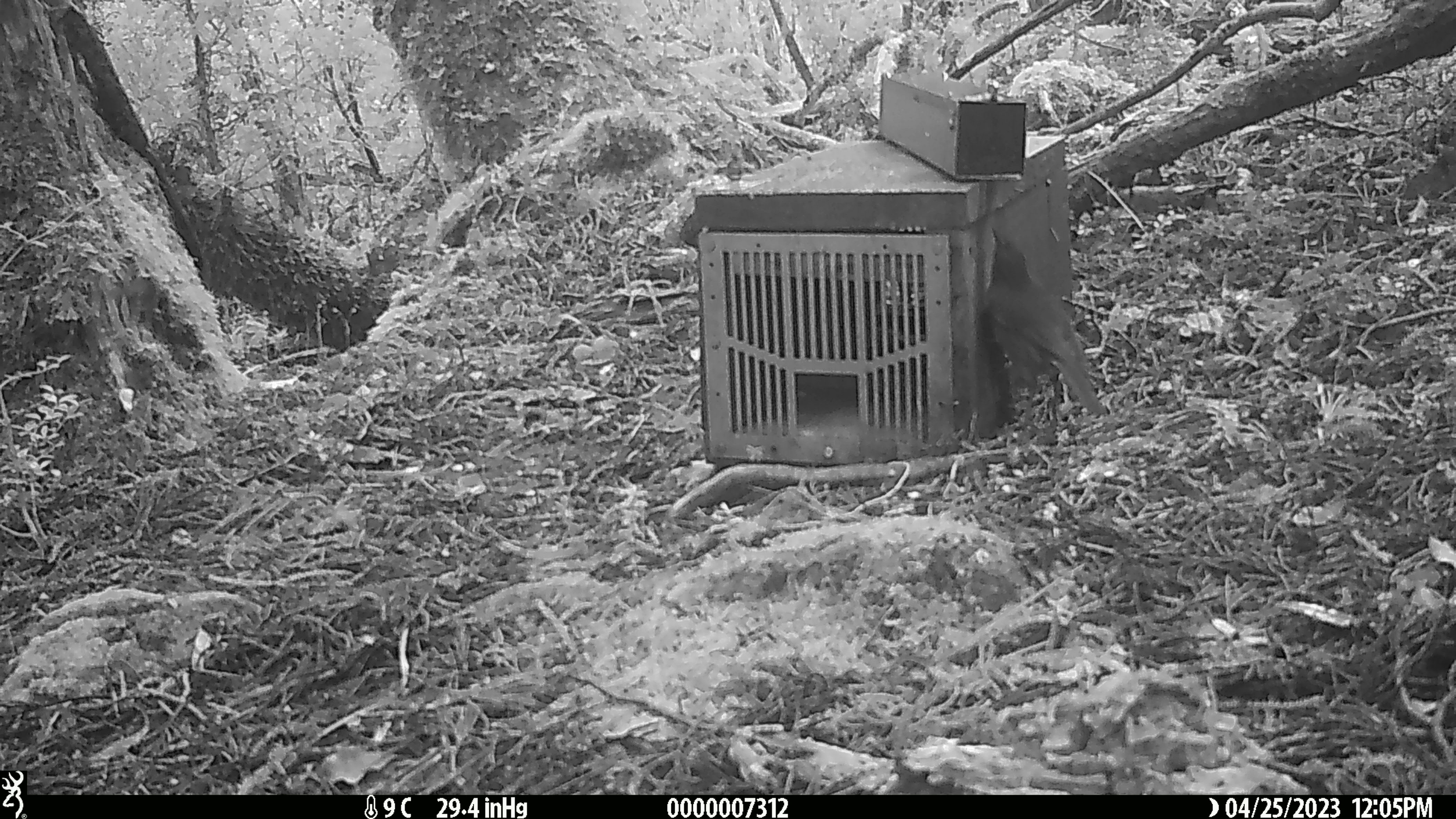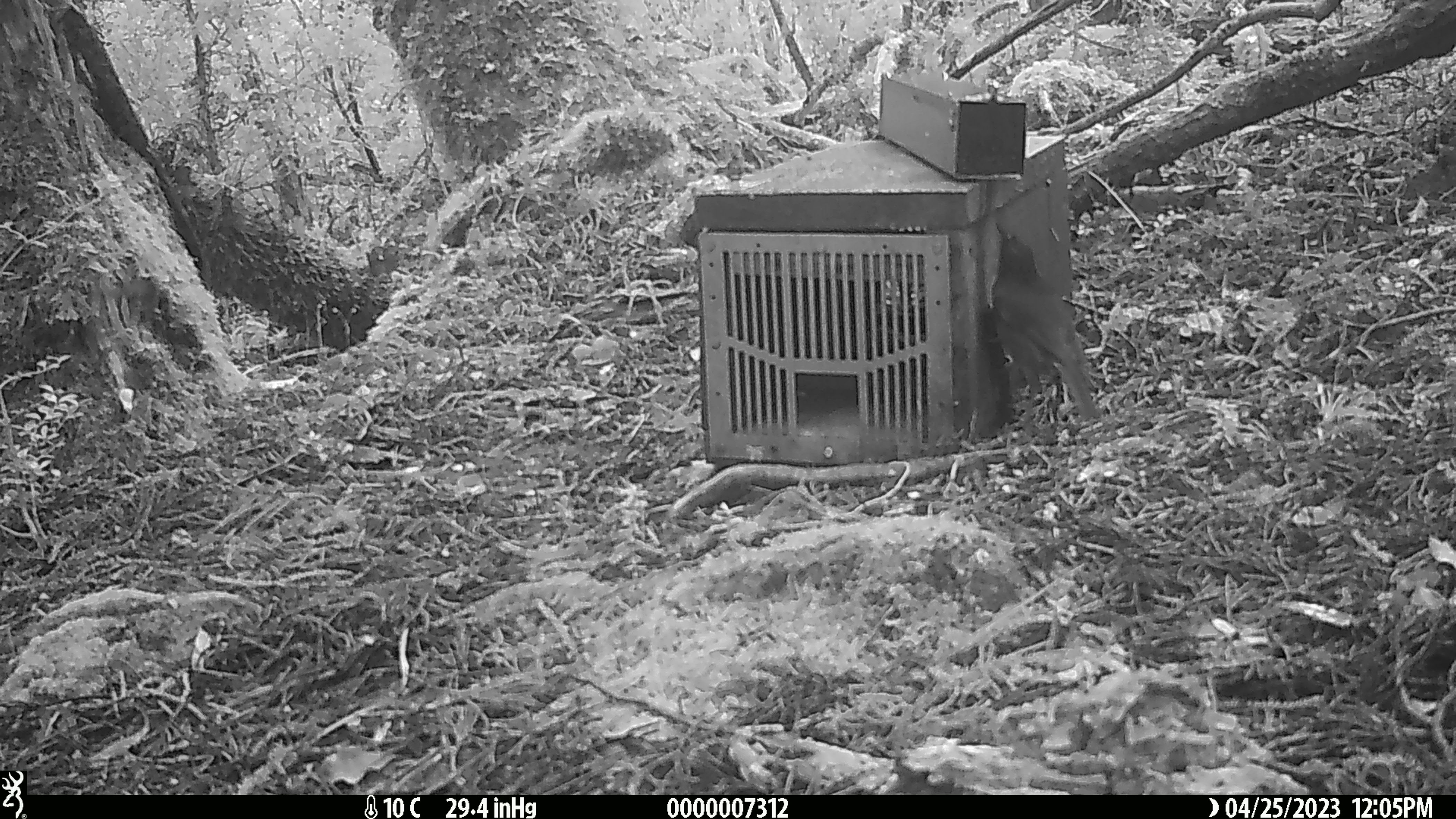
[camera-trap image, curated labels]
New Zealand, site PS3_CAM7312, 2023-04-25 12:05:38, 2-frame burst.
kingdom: Animalia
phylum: Chordata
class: Aves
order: Passeriformes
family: Petroicidae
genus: Petroica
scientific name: Petroica australis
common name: new zealand robin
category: robin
Robin (new zealand robin) (Petroica australis).